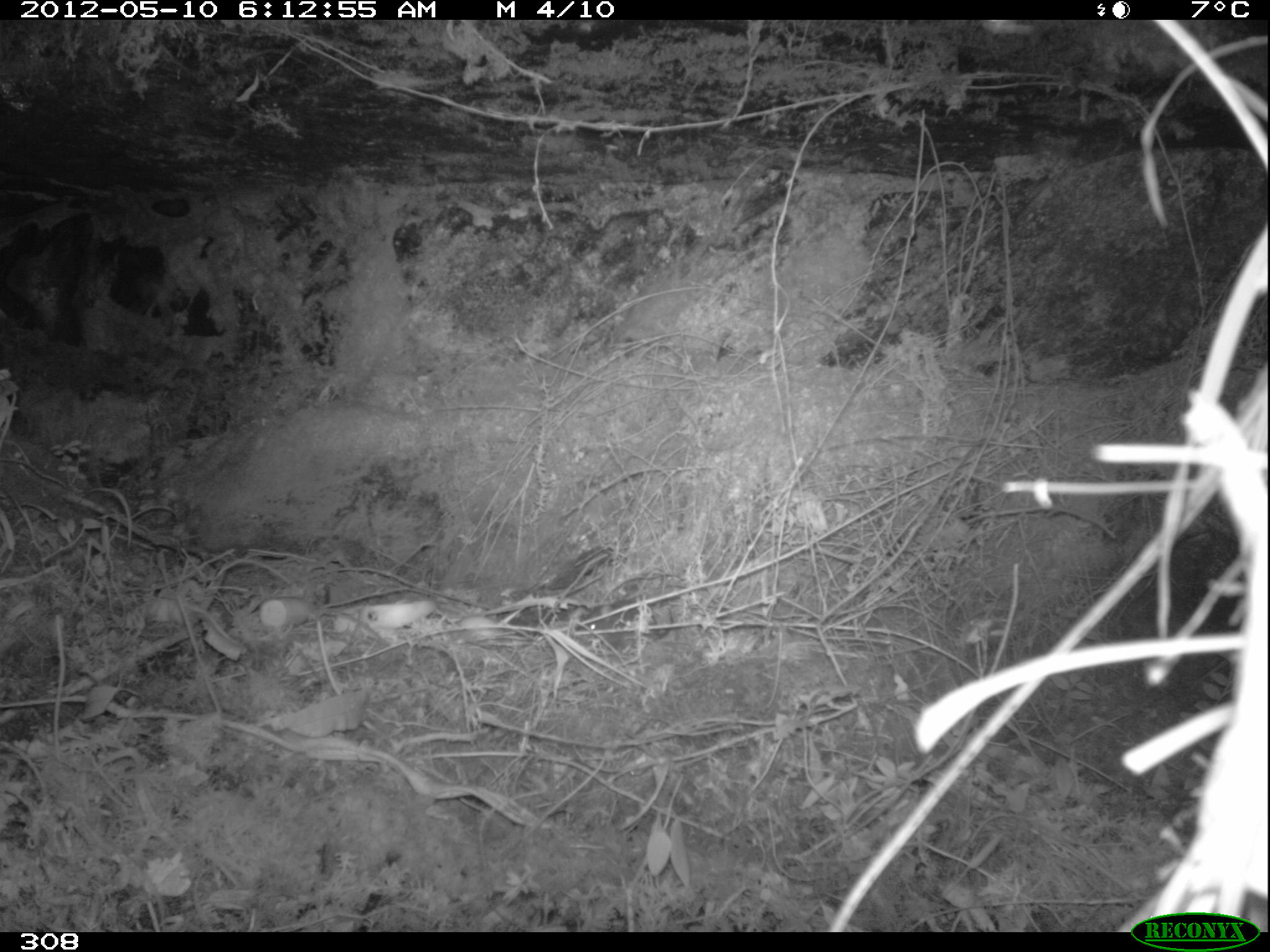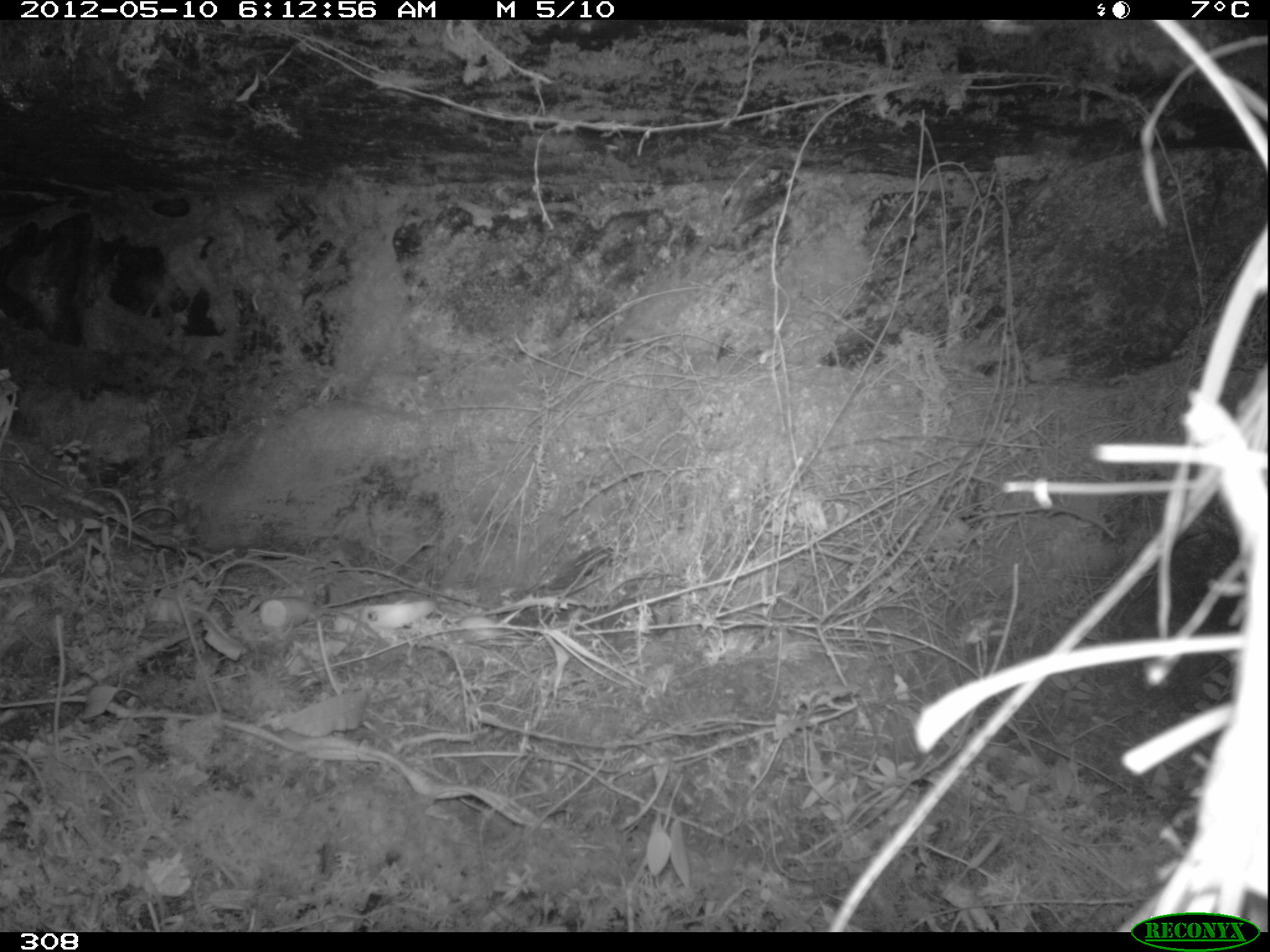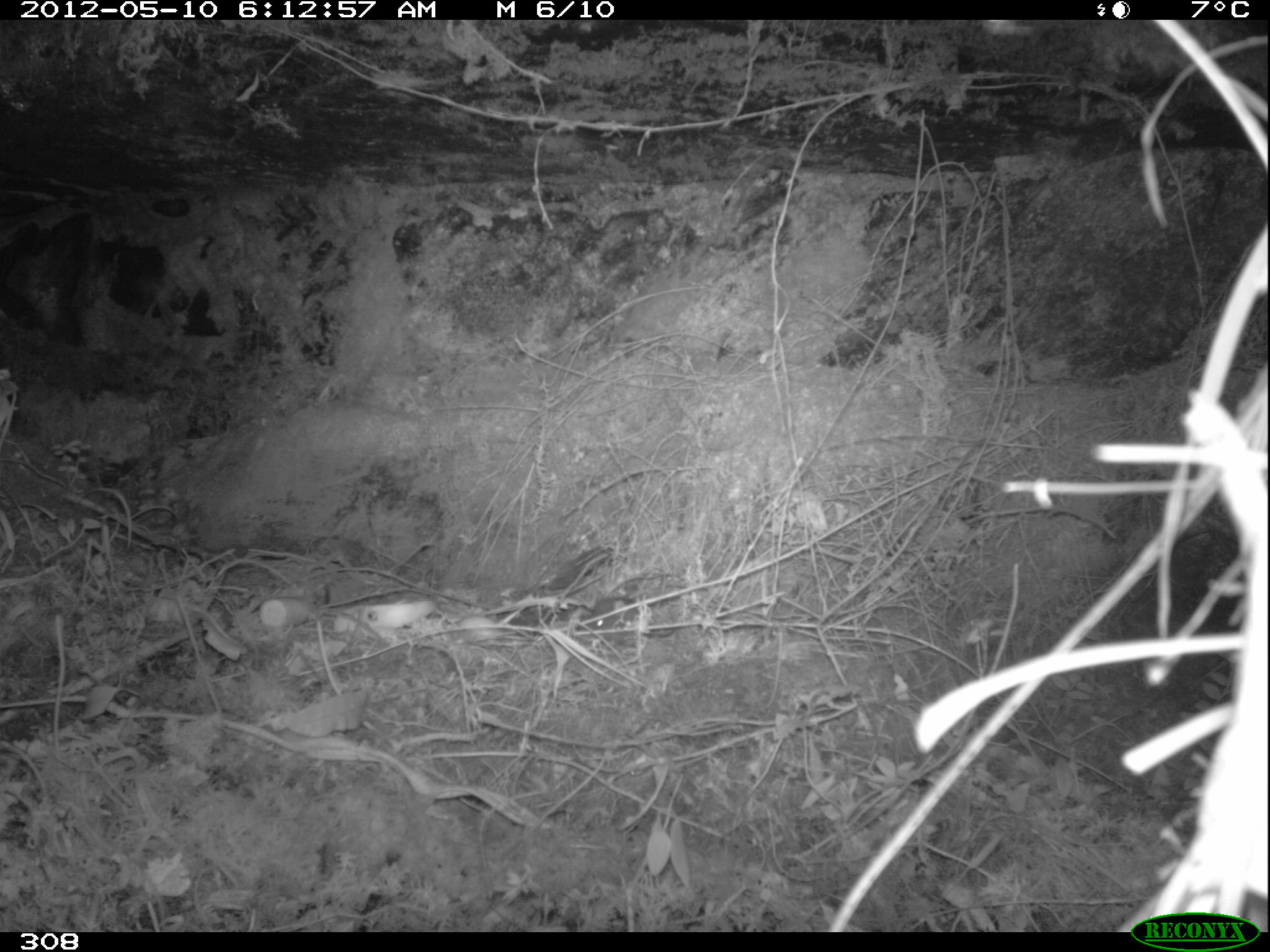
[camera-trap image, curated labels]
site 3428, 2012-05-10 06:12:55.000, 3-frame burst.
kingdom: Animalia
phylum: Chordata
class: Mammalia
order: Rodentia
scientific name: Rodentia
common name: rodents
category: unknown rodent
Unknown rodent (rodents) (Rodentia).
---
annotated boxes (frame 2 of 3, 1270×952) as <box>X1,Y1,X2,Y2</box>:
unknown rodent: <box>600,597,657,652</box>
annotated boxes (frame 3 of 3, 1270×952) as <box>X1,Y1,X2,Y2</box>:
unknown rodent: <box>583,596,676,646</box>